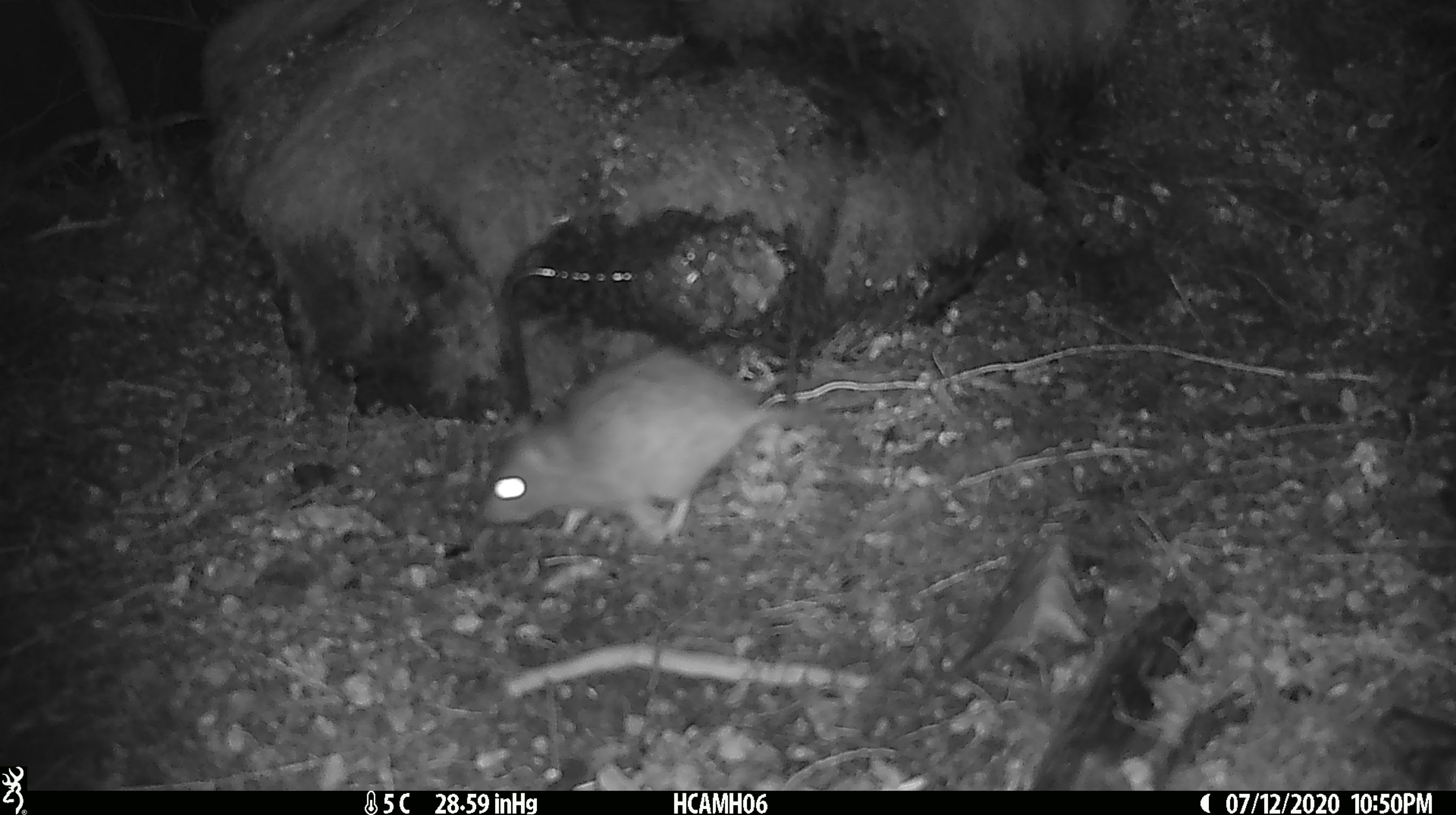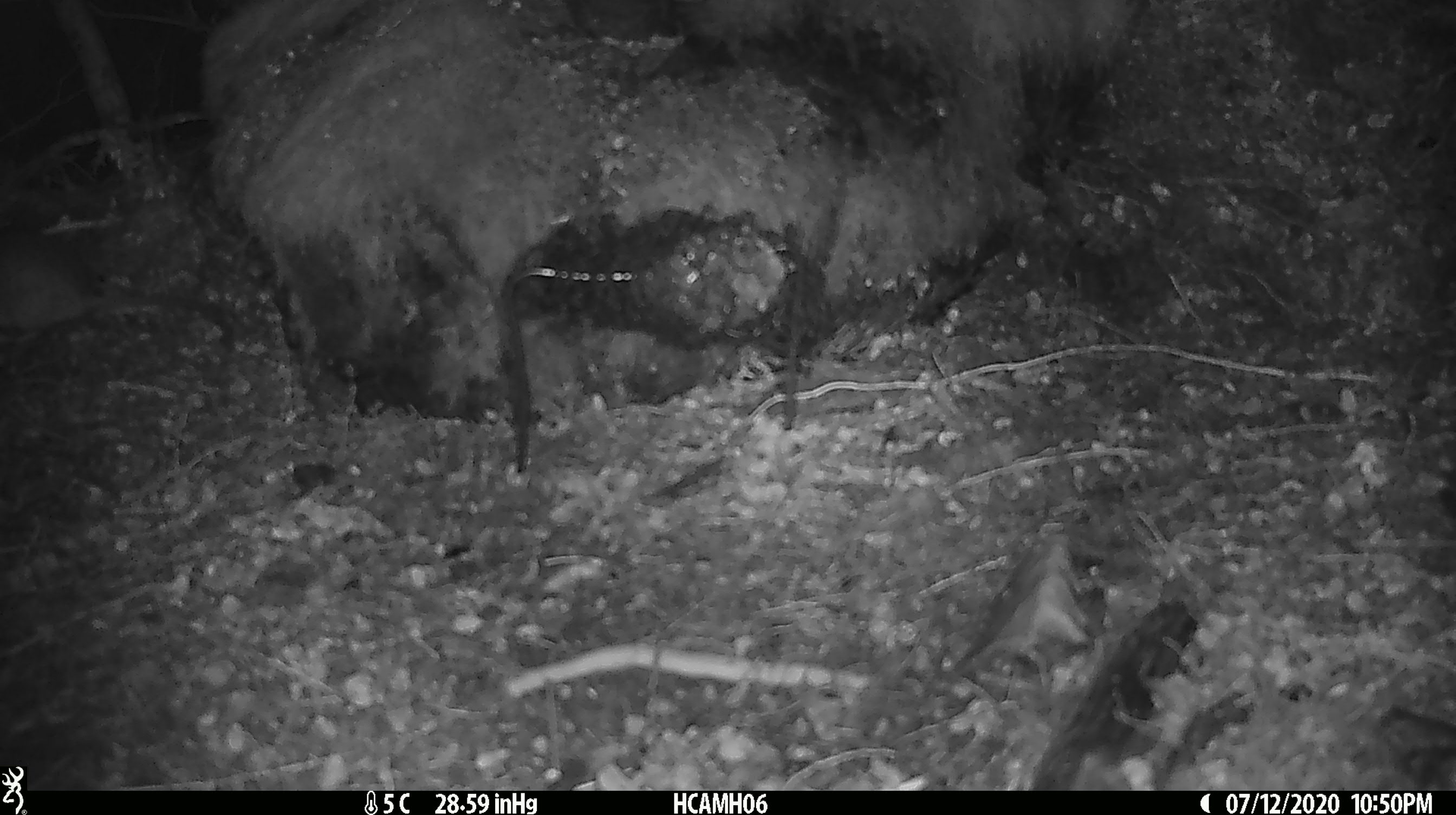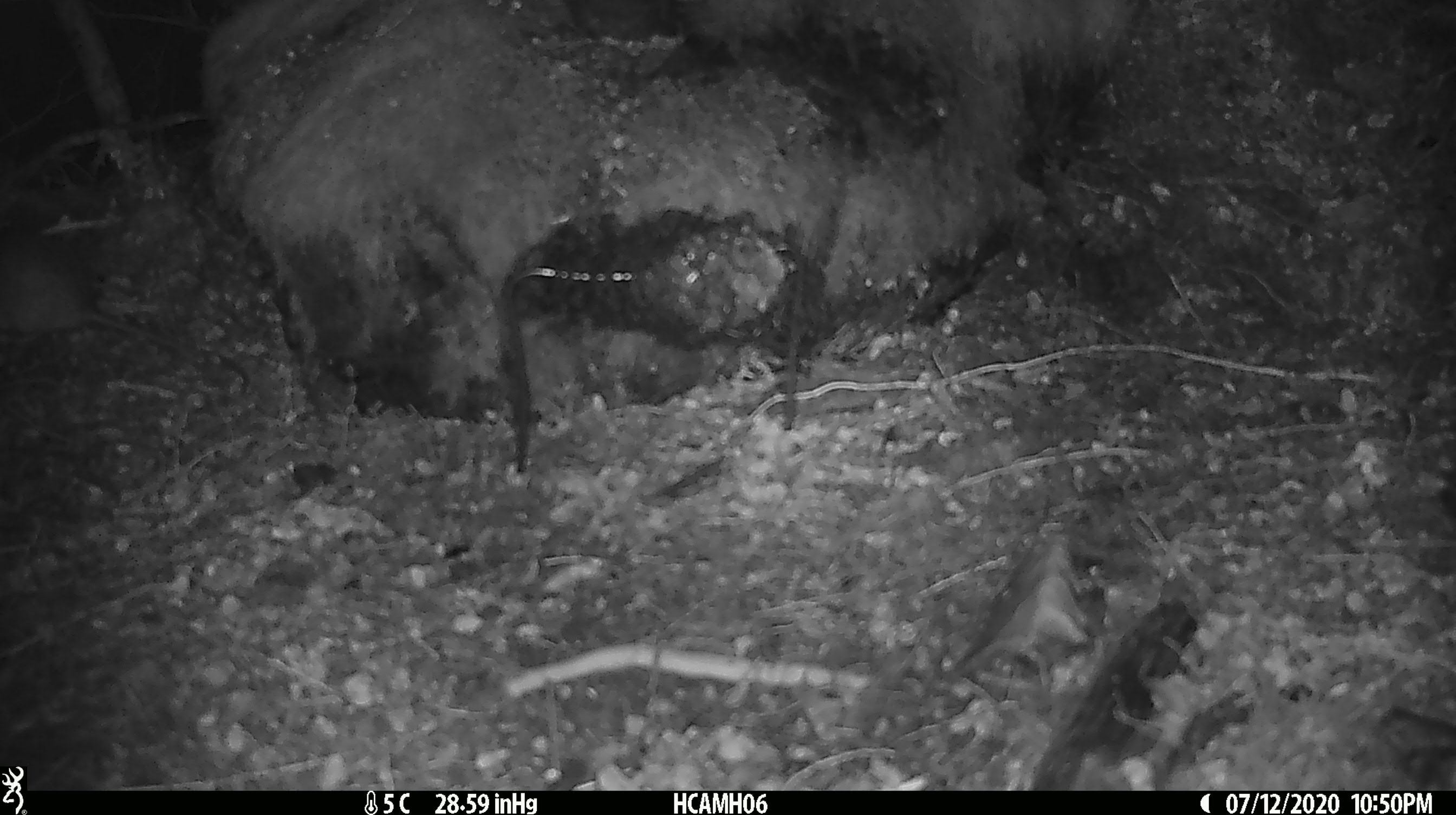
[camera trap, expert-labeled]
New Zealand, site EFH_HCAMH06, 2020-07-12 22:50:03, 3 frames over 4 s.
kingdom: Animalia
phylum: Chordata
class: Mammalia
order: Rodentia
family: Muridae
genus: Rattus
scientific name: Rattus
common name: rat